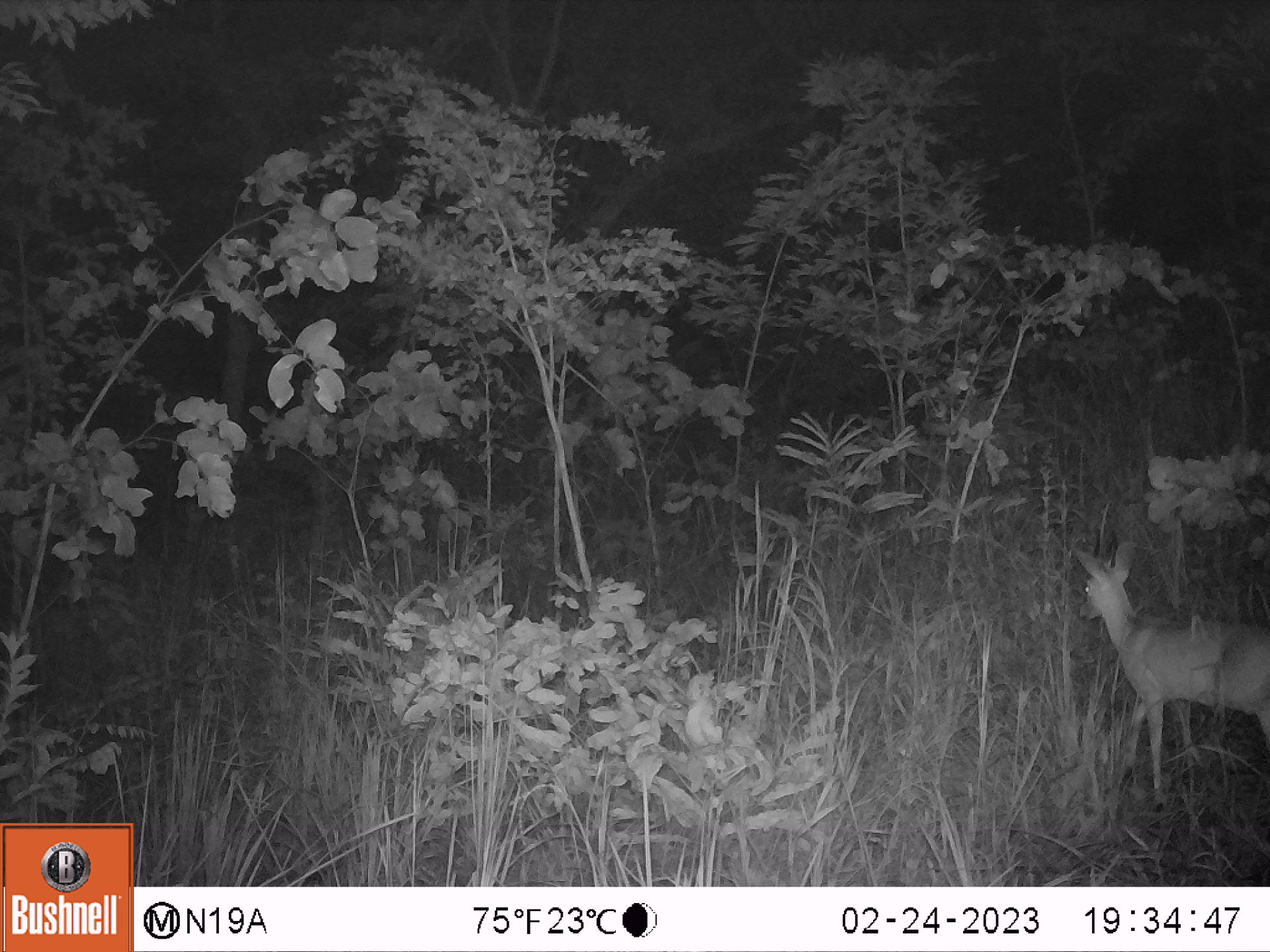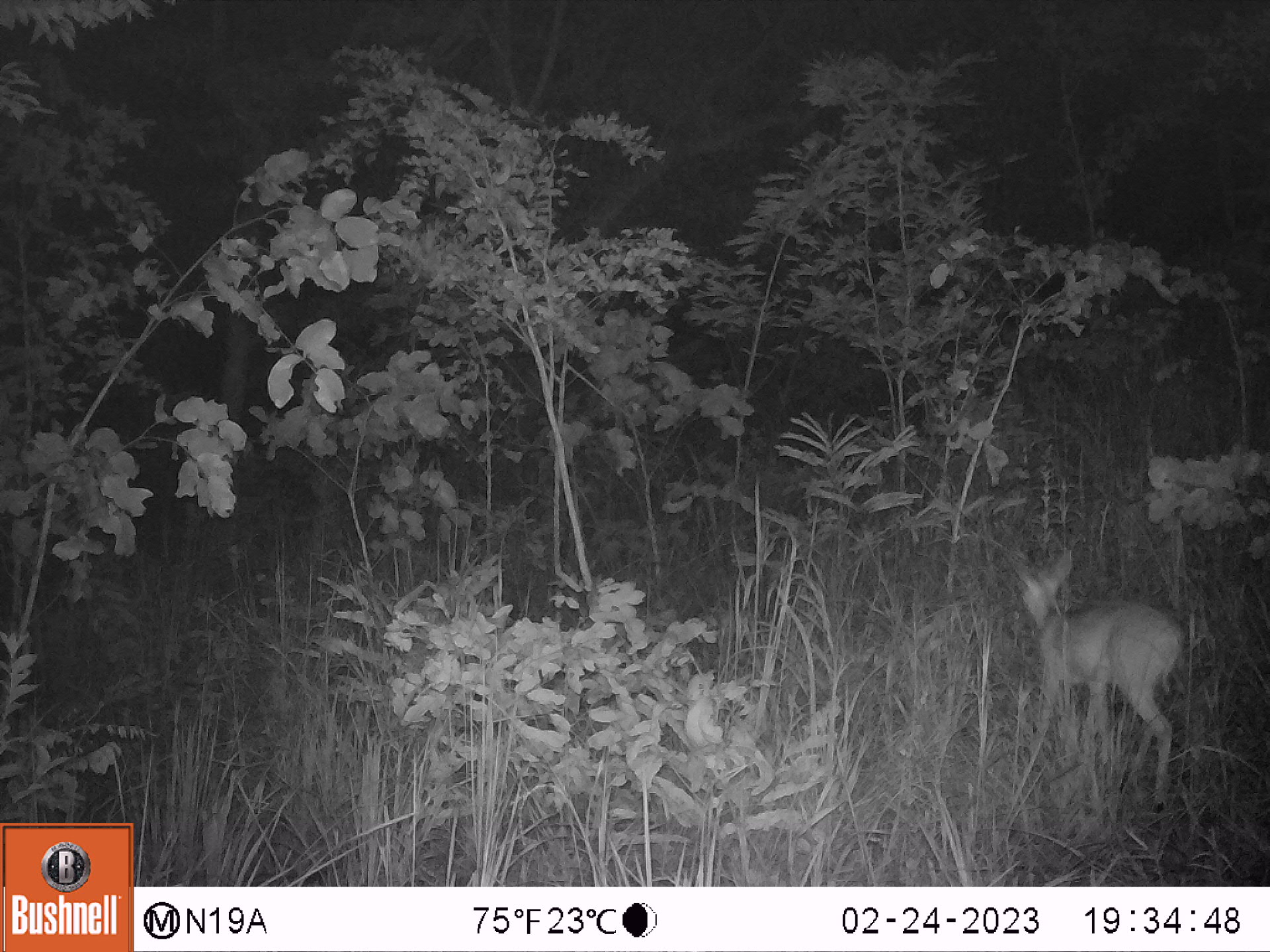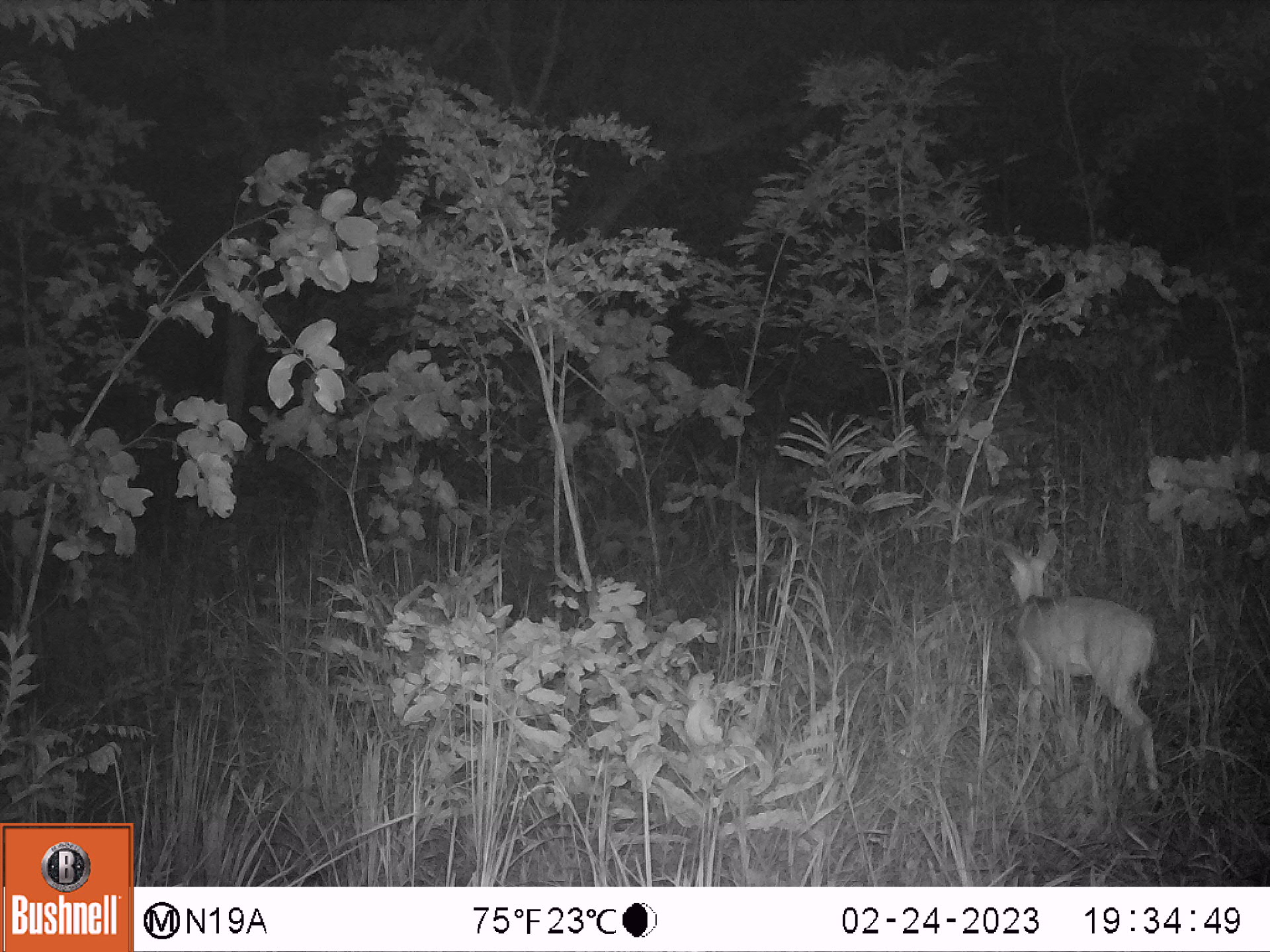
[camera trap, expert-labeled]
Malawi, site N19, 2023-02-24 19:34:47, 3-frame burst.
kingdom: Animalia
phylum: Chordata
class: Mammalia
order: Artiodactyla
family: Bovidae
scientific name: Antilopinae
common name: small antelope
Small antelope (Antilopinae), count 1.